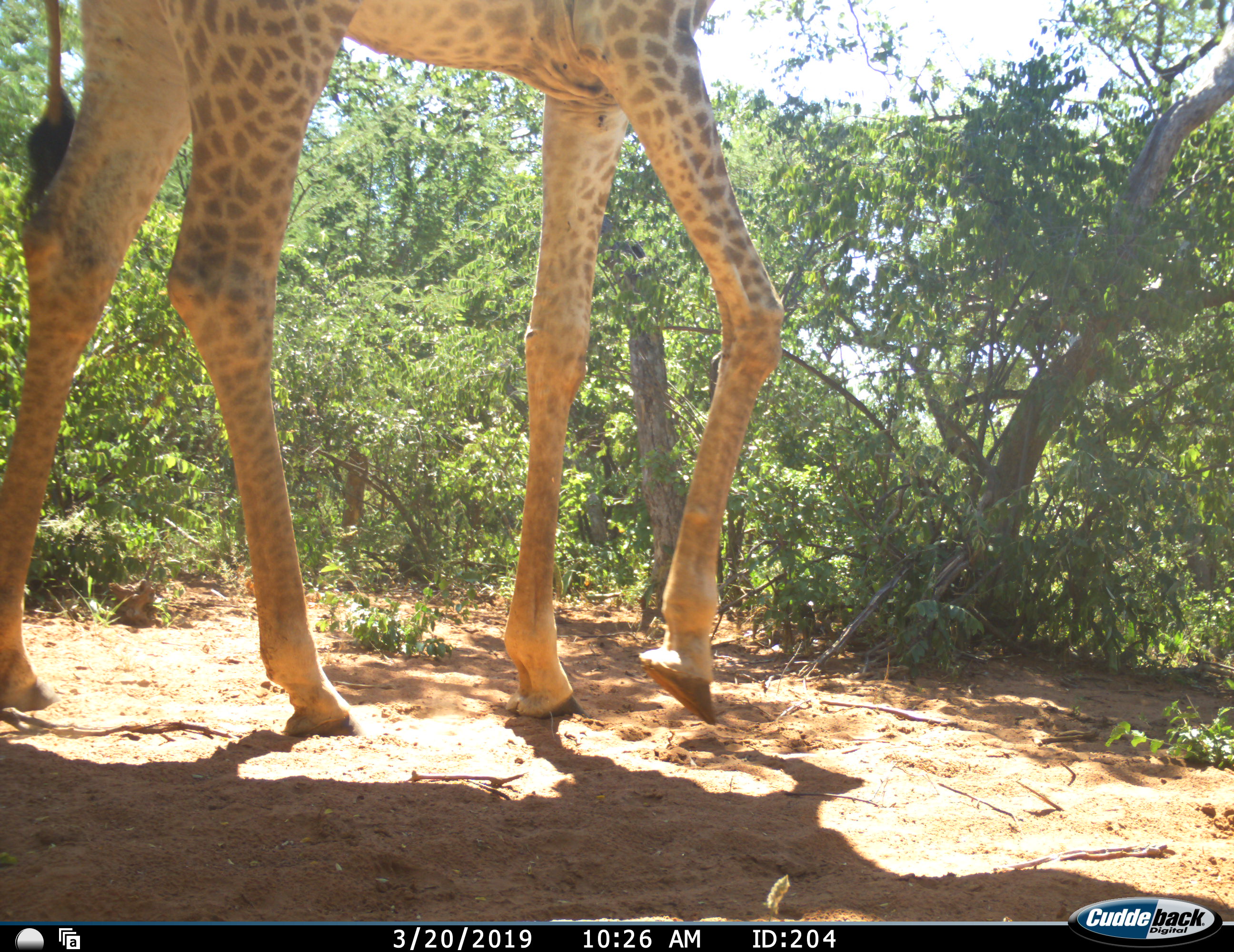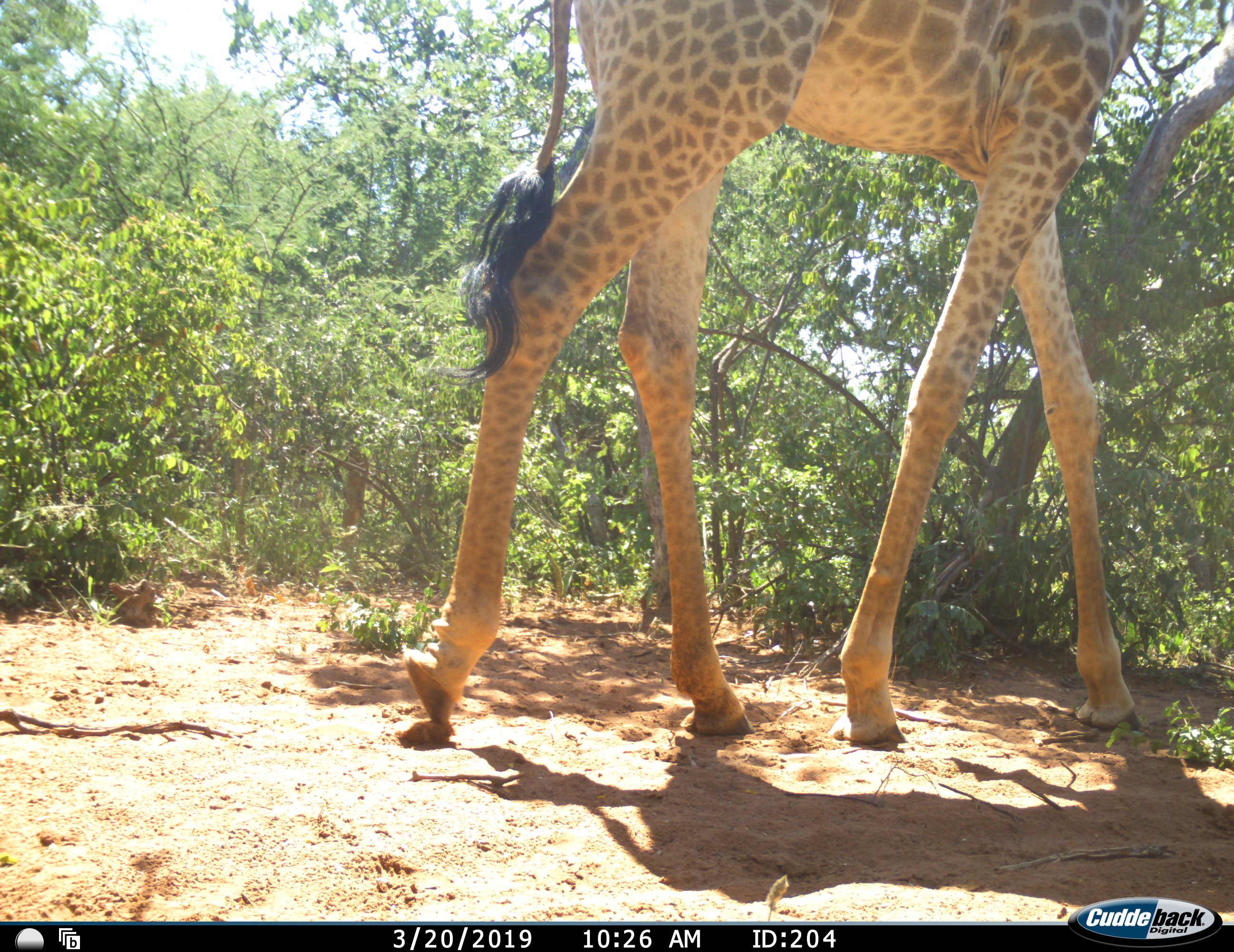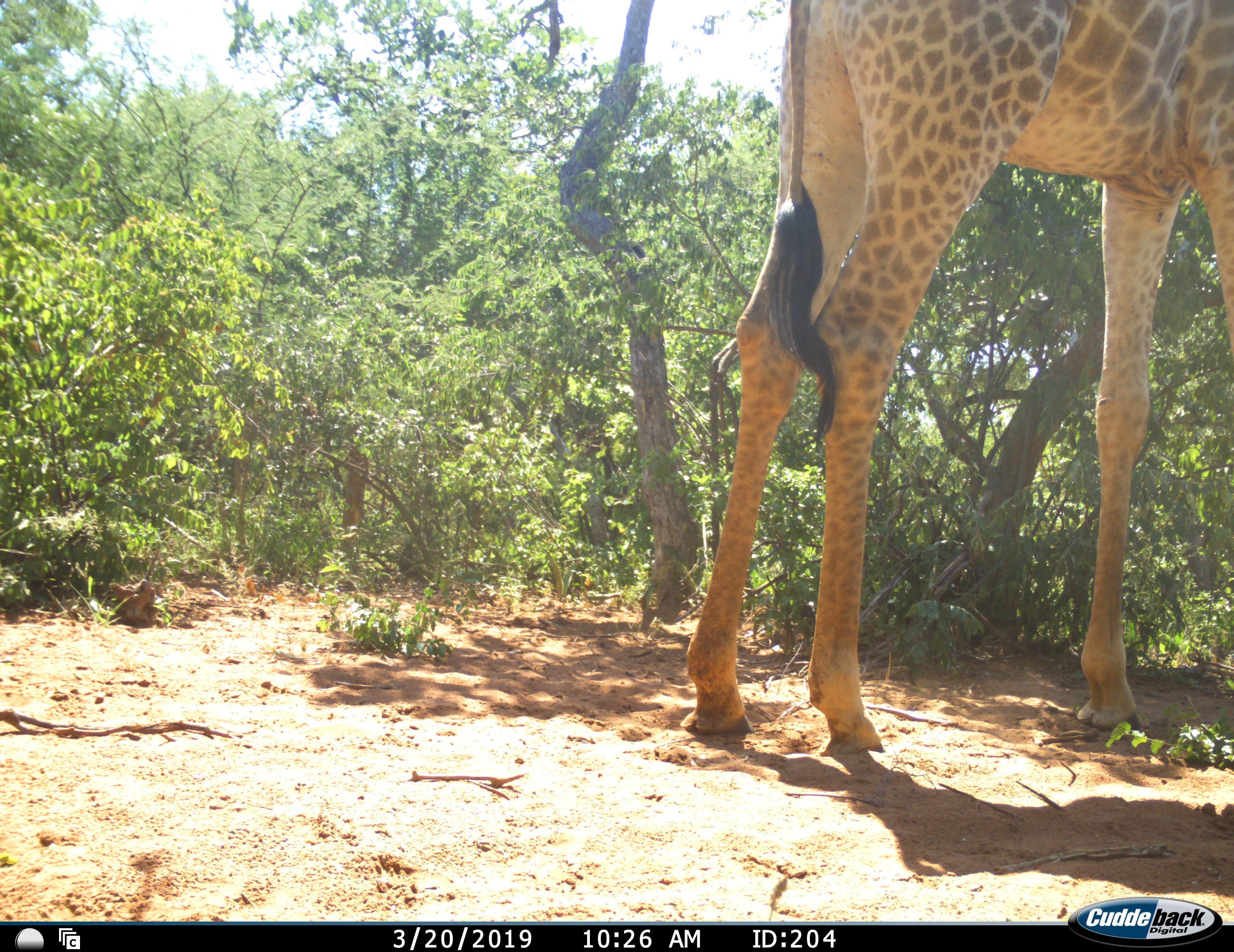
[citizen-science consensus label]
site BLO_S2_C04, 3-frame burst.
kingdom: Animalia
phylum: Chordata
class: Mammalia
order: Artiodactyla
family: Giraffidae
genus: Giraffa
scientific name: Giraffa camelopardalis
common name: giraffe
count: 1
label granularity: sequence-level